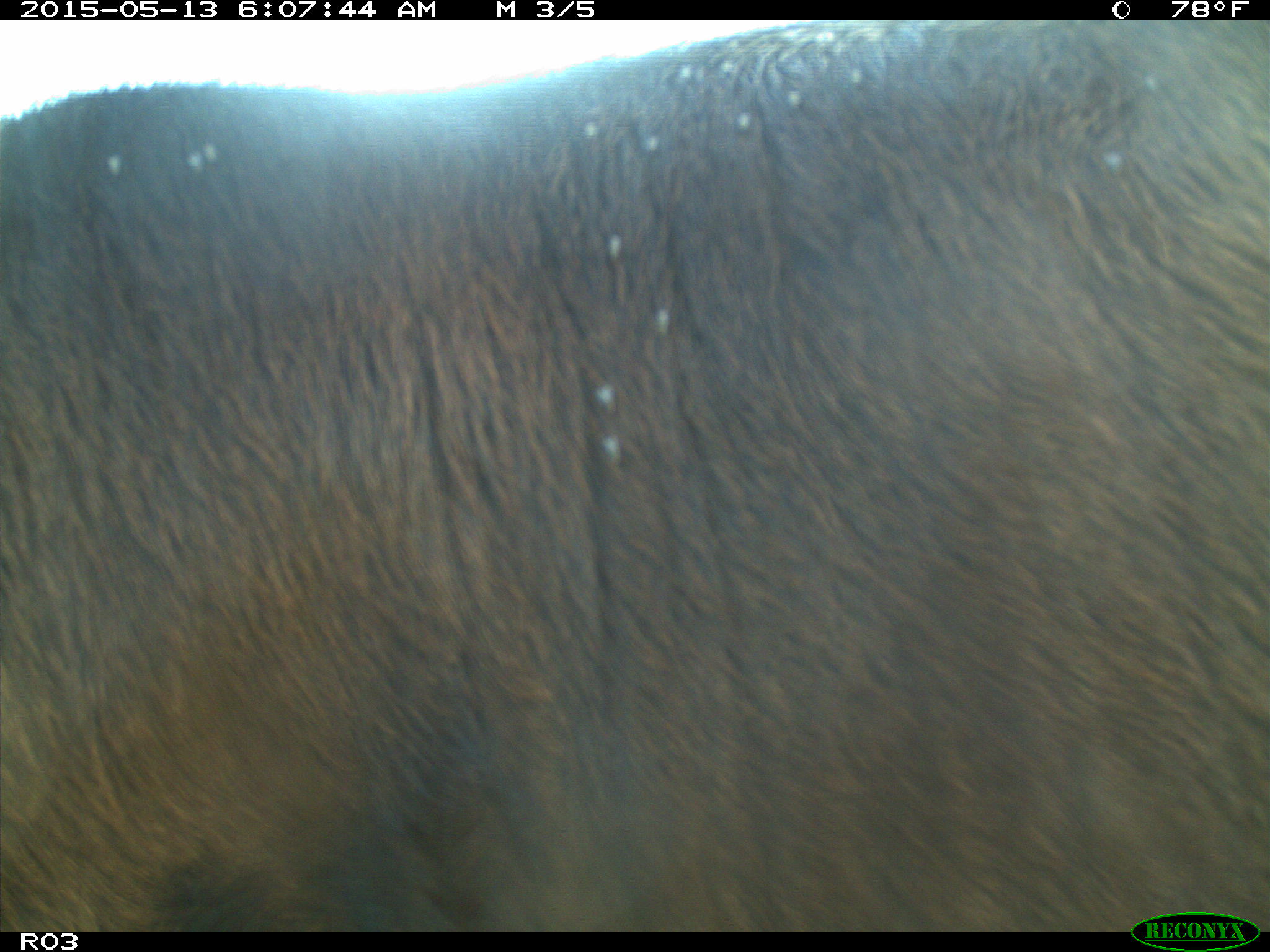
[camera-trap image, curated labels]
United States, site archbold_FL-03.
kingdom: Animalia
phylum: Chordata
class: Mammalia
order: Artiodactyla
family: Bovidae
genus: Bos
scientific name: Bos taurus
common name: domestic cow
Bos taurus (domestic cow).